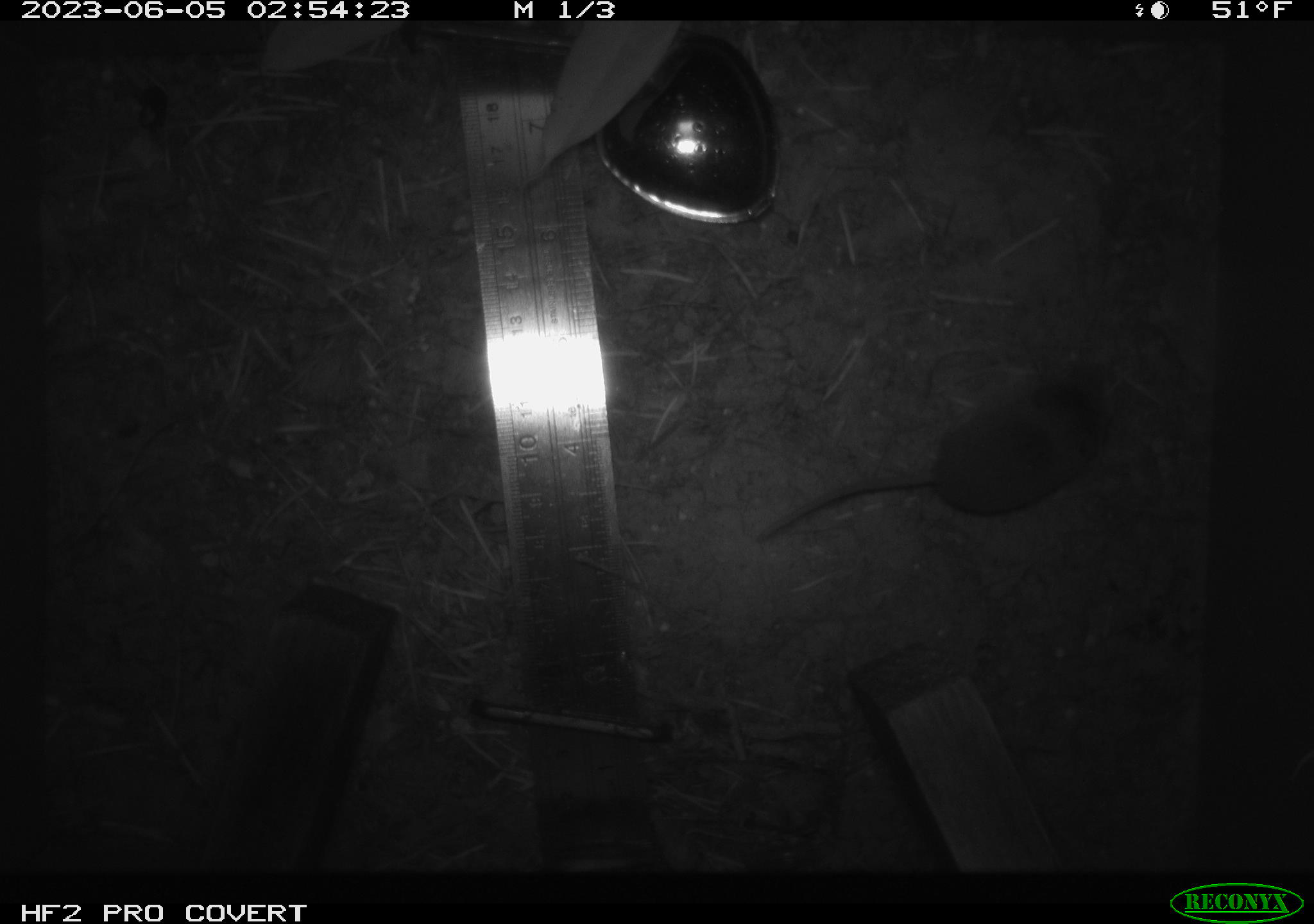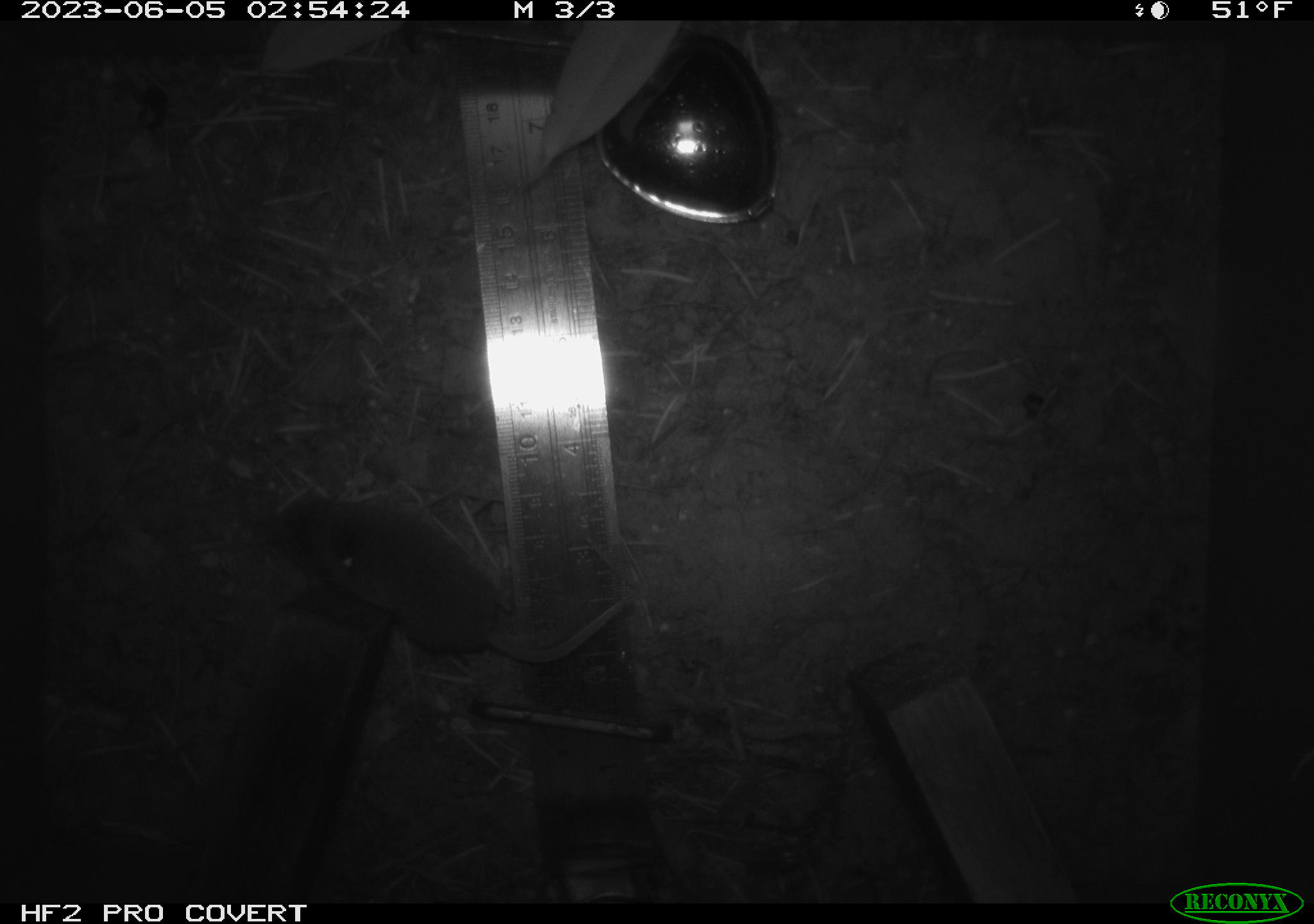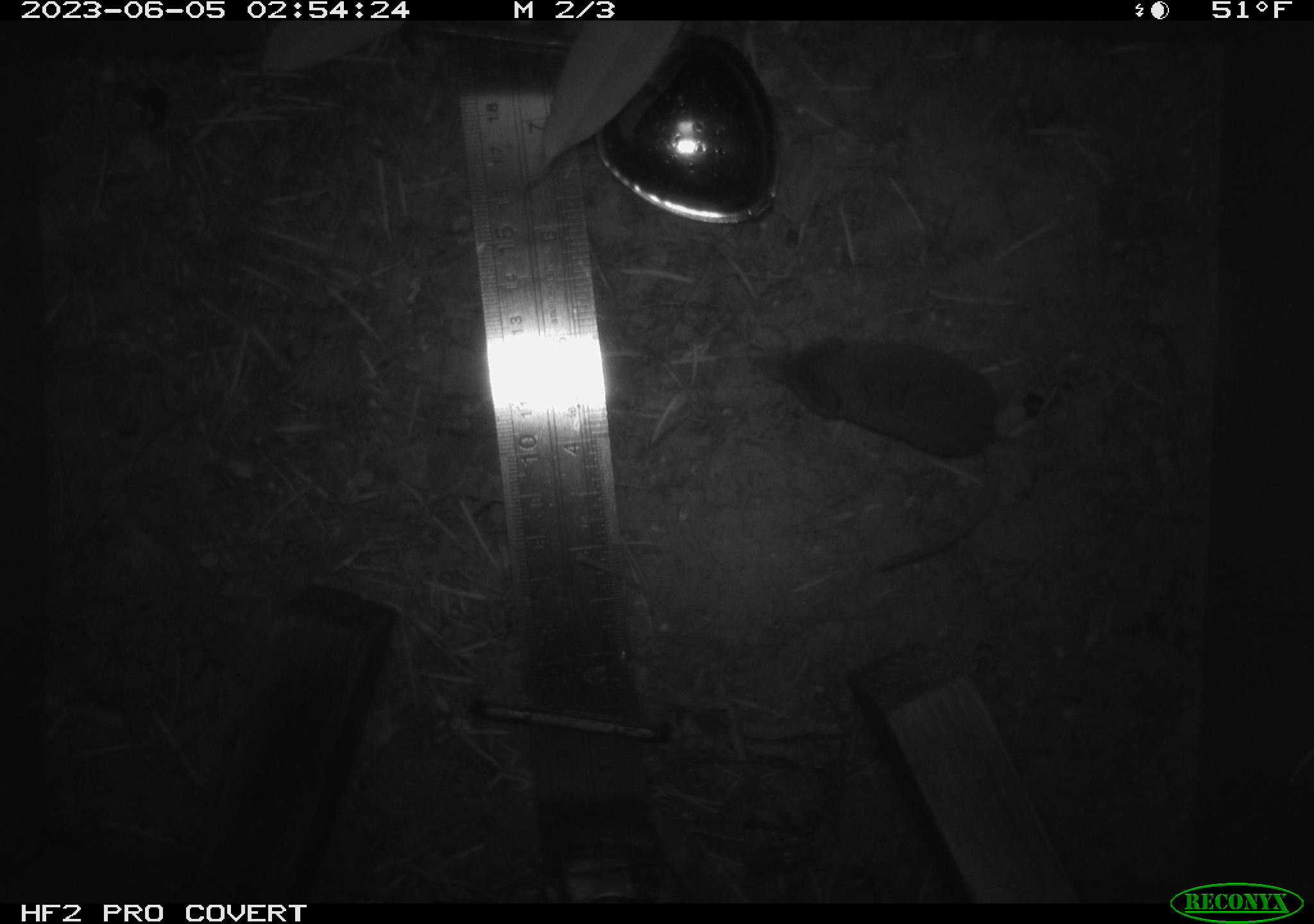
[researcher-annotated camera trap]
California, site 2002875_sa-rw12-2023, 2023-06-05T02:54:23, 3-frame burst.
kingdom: Animalia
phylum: Chordata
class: Mammalia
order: Eulipotyphla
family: Soricidae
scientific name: Soricidae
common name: shrews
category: soricidae family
Soricidae family (shrews) (Soricidae).